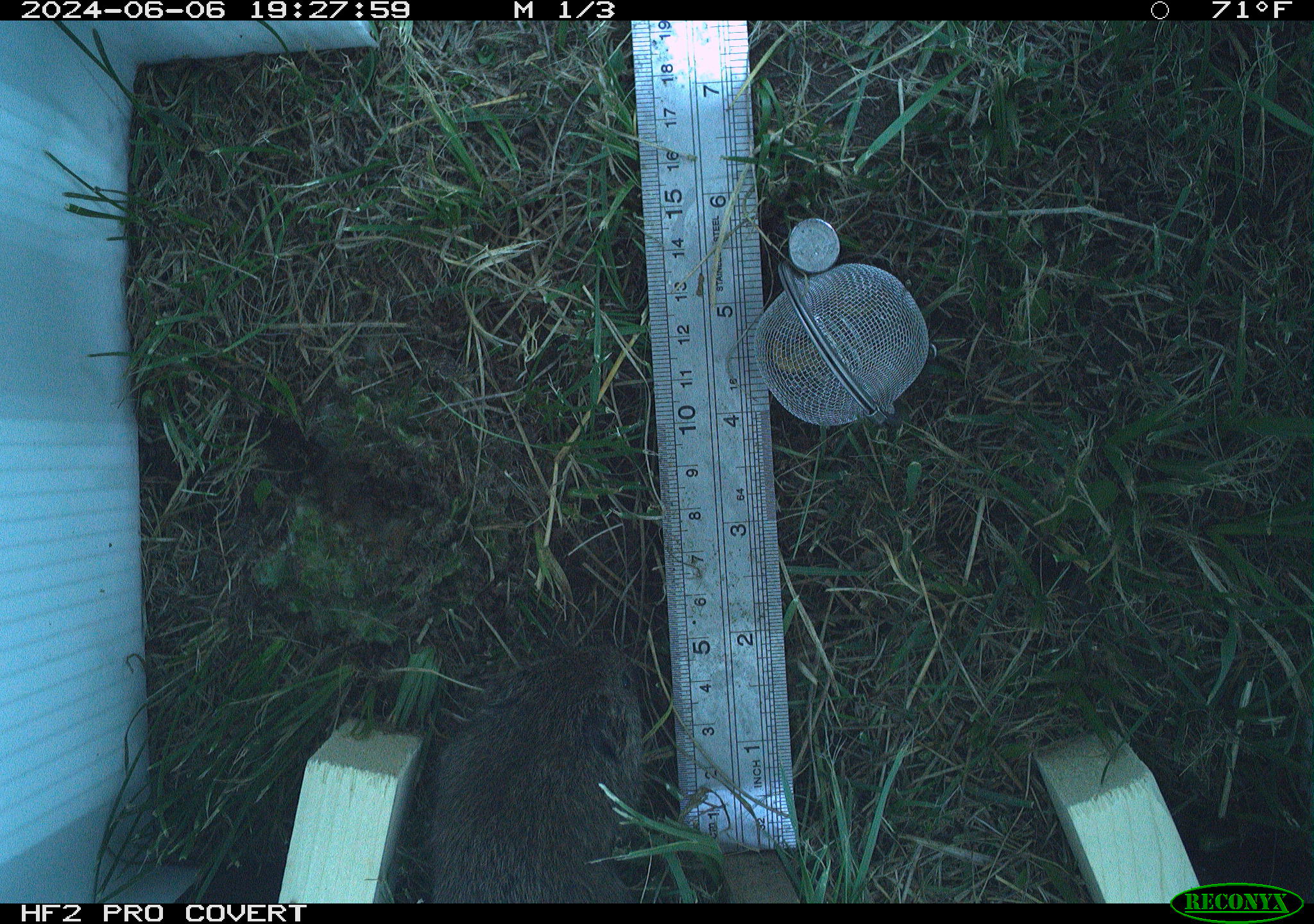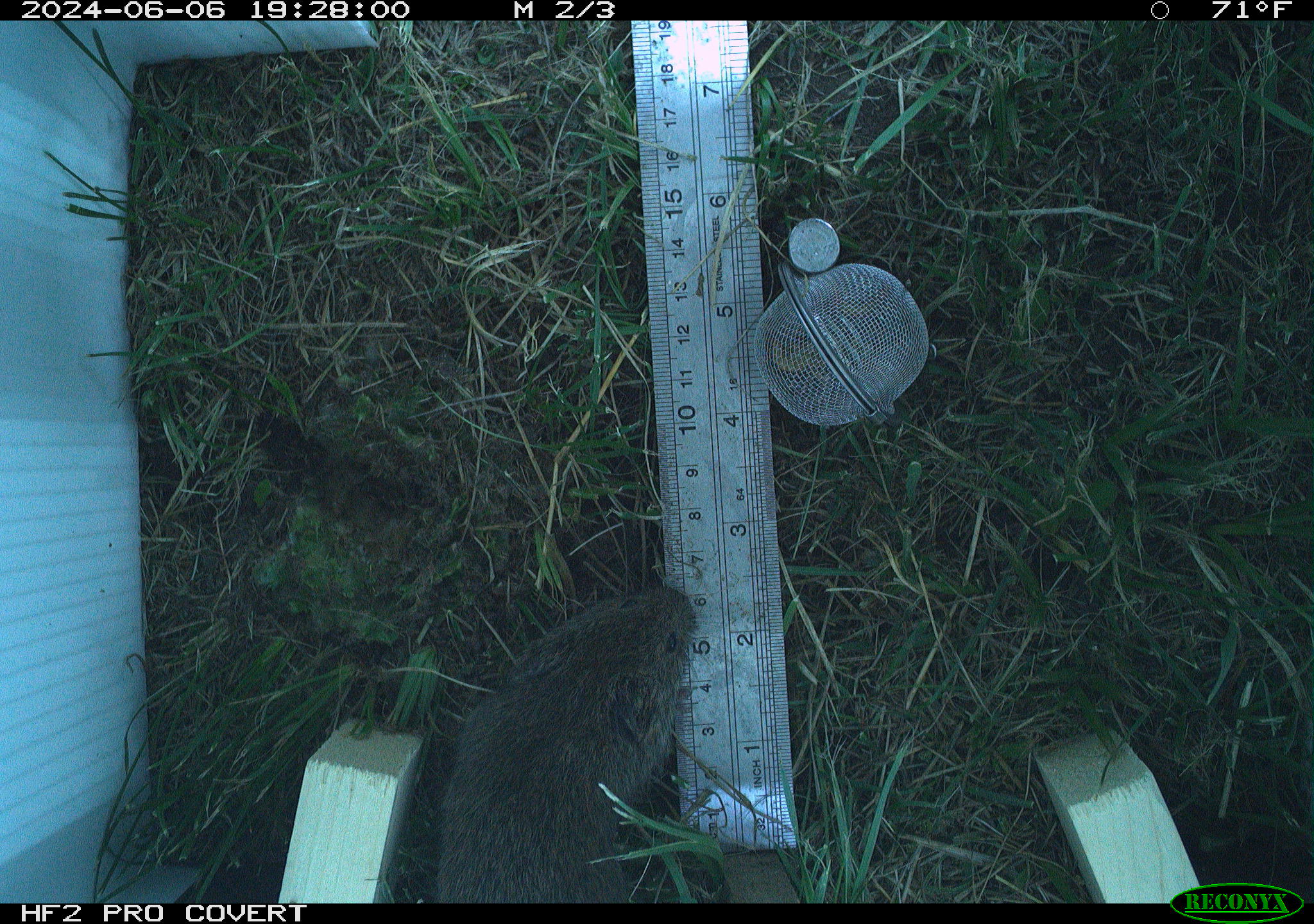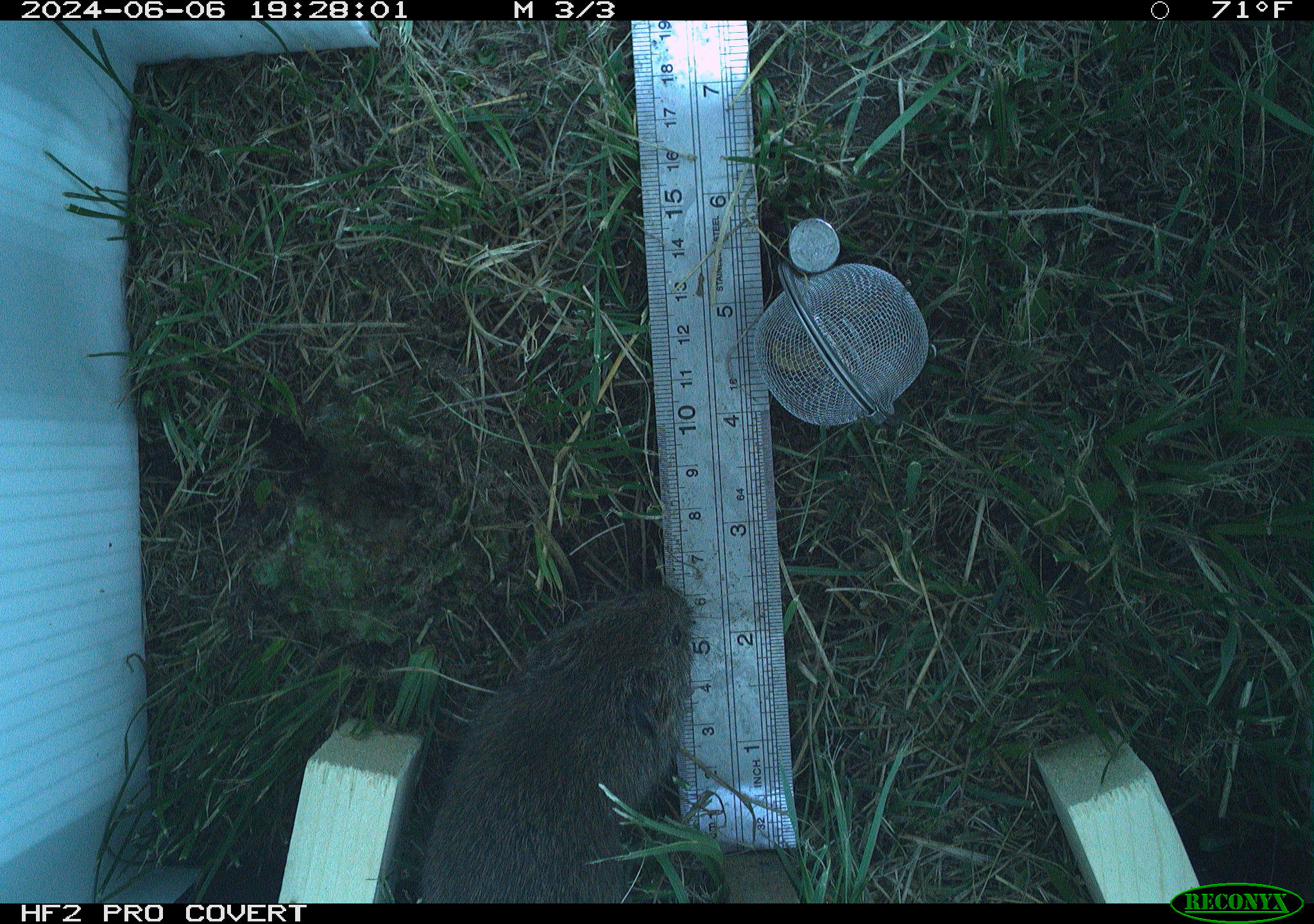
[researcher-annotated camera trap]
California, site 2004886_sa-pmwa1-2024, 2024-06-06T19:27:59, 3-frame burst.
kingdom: Animalia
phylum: Chordata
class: Mammalia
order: Rodentia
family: Cricetidae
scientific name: Arvicolinae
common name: voles, lemmings, and muskrats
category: arvicolinae subfamily